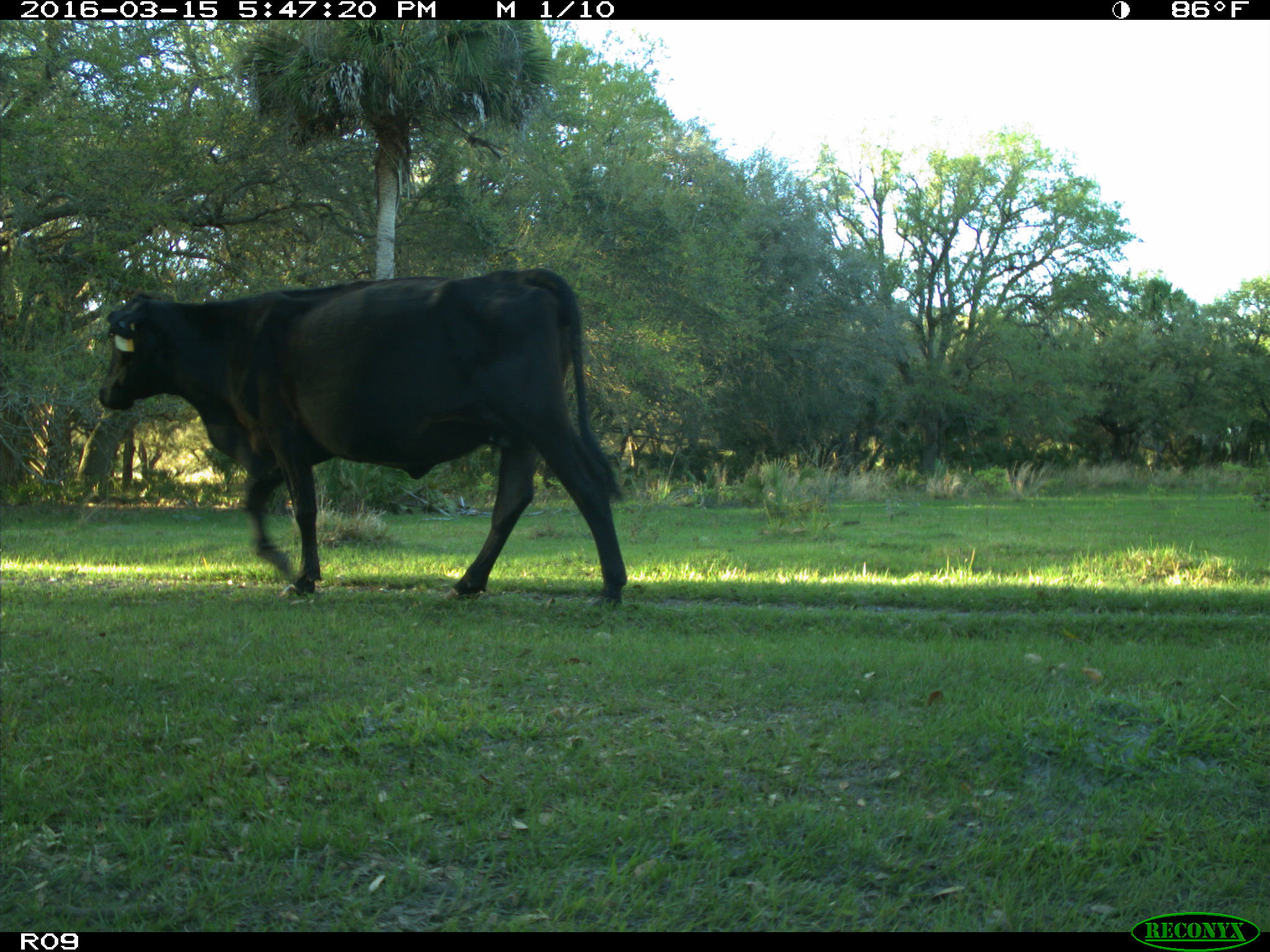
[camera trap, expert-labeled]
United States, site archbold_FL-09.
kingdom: Animalia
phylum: Chordata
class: Mammalia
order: Artiodactyla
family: Bovidae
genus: Bos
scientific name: Bos taurus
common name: domestic cow